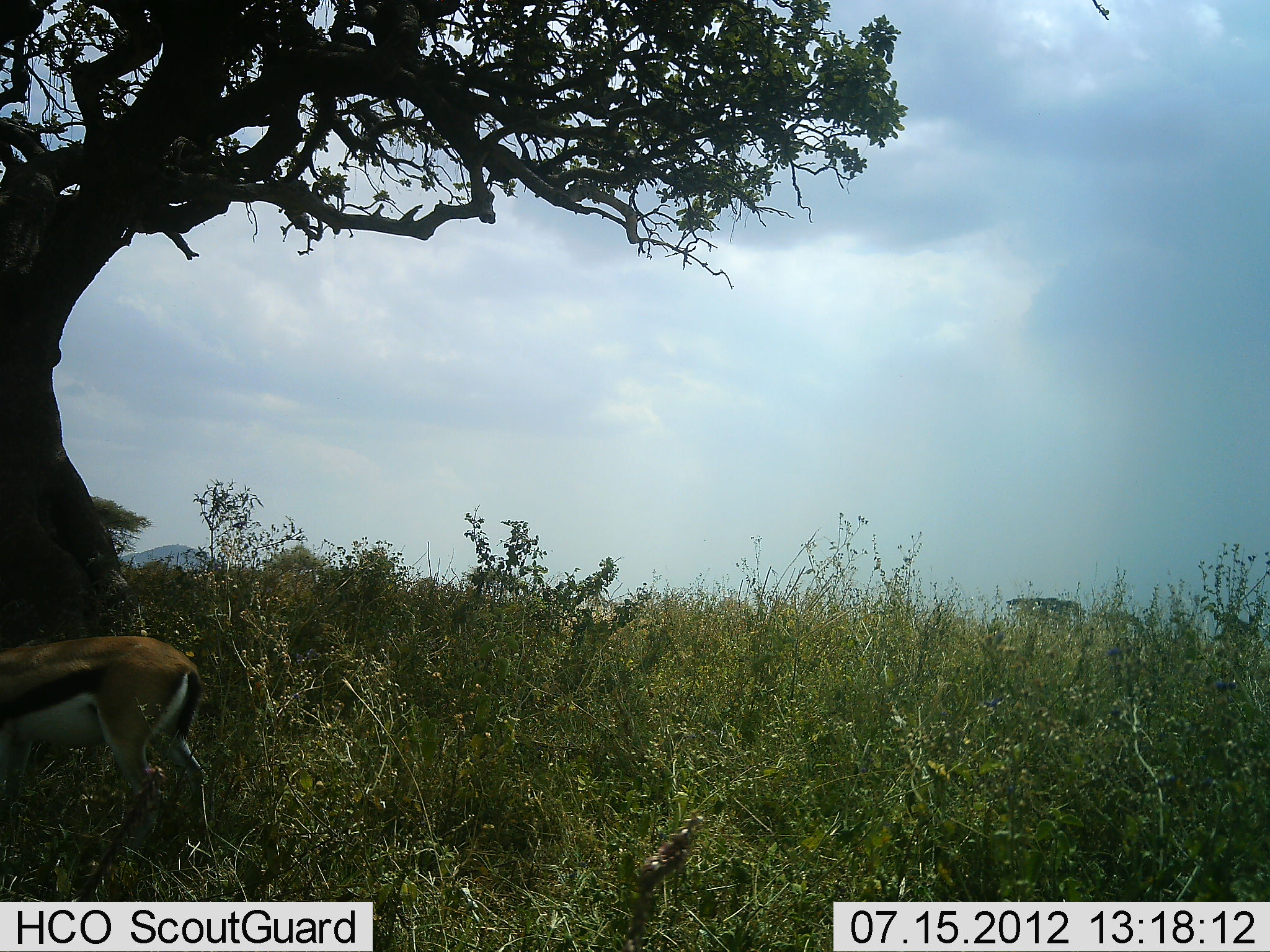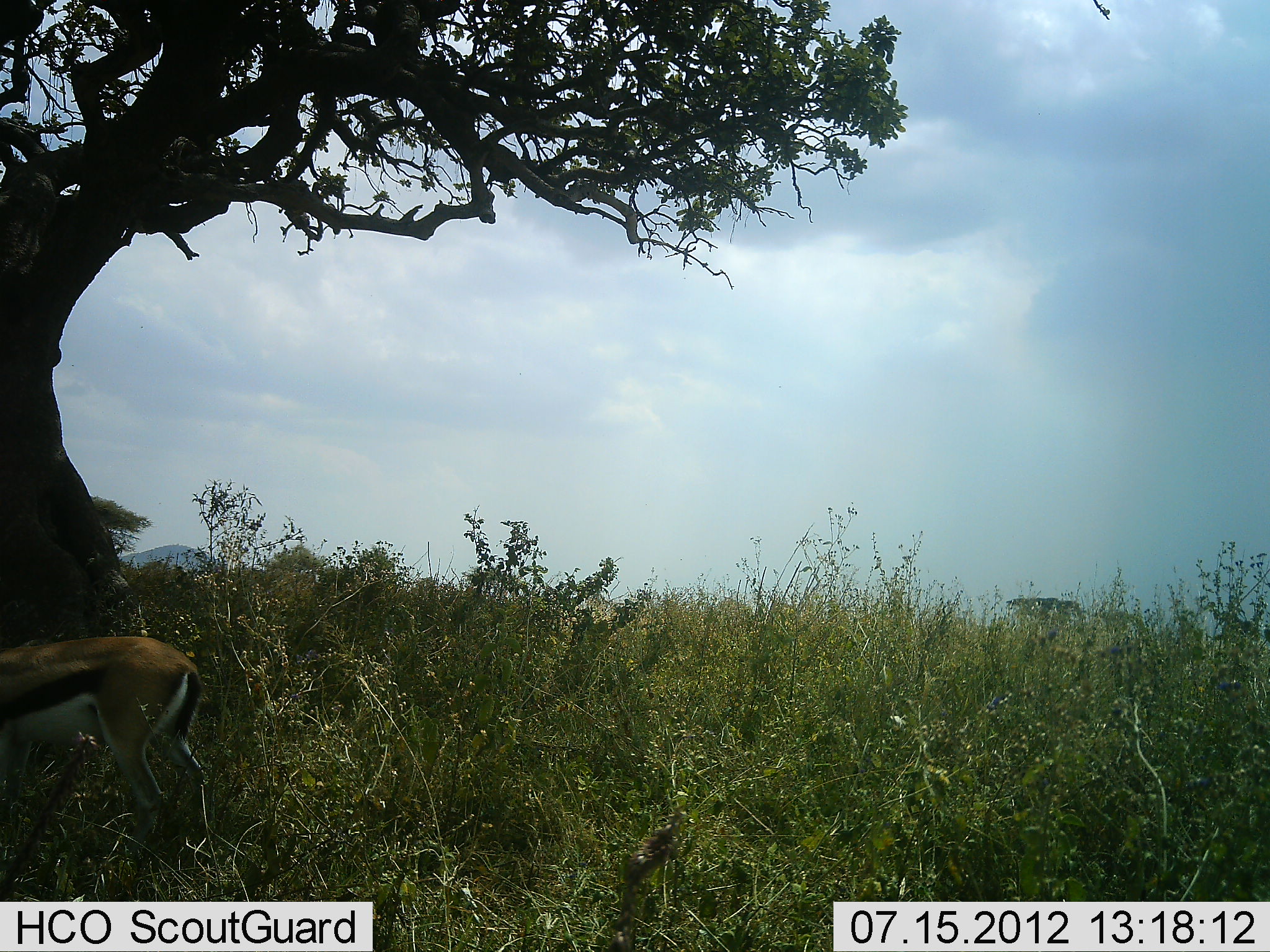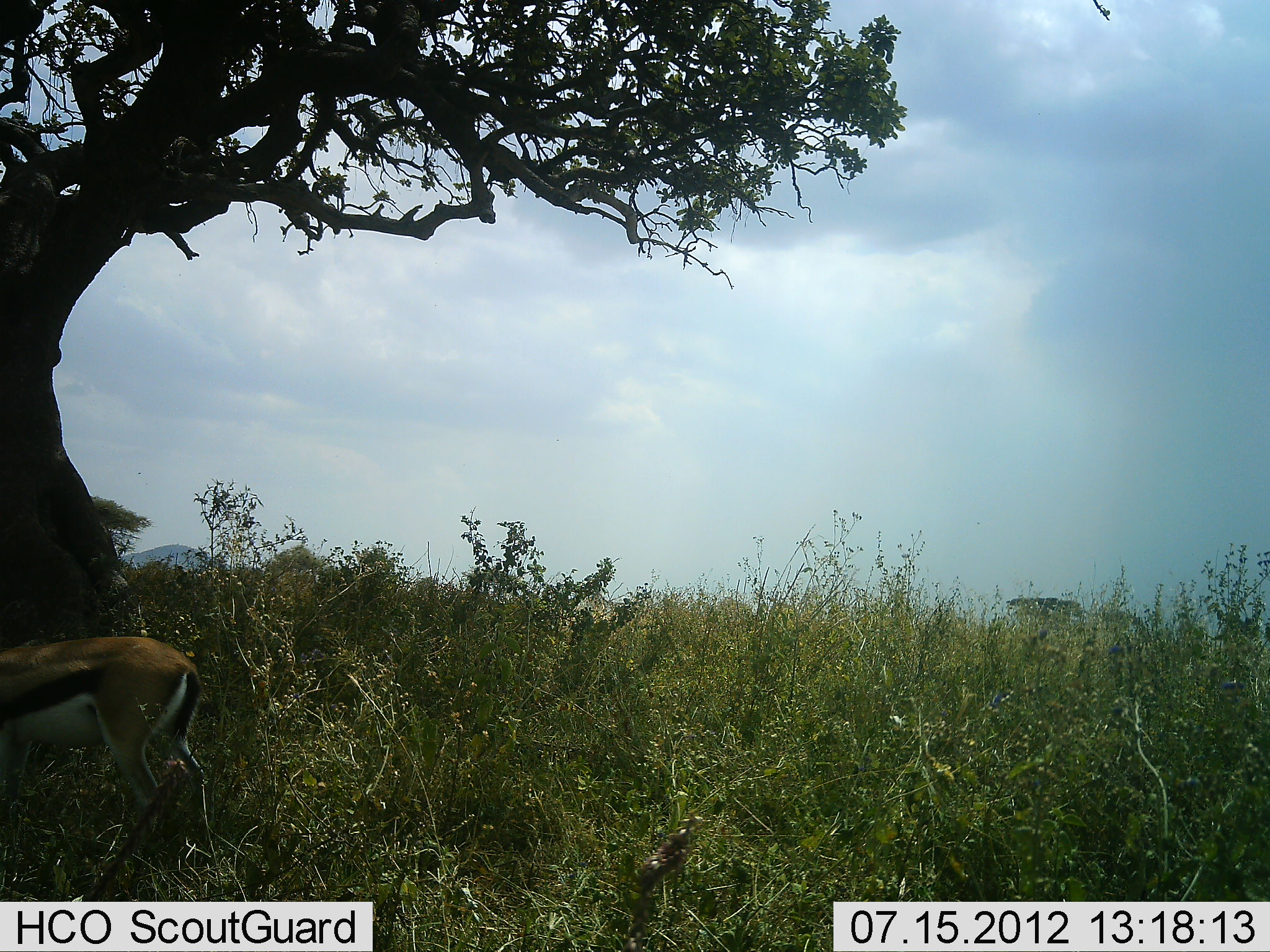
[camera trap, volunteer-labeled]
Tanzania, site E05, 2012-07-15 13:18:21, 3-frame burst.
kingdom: Animalia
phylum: Chordata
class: Mammalia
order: Artiodactyla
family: Bovidae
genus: Eudorcas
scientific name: Eudorcas thomsonii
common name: thomson's gazelle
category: gazellethomsons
Gazellethomsons (thomson's gazelle) (Eudorcas thomsonii), count 1. Behavior (volunteer vote fractions): standing 100%, resting 0%, moving 0%, interacting 0%. Young present (vote fraction): 0%. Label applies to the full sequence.